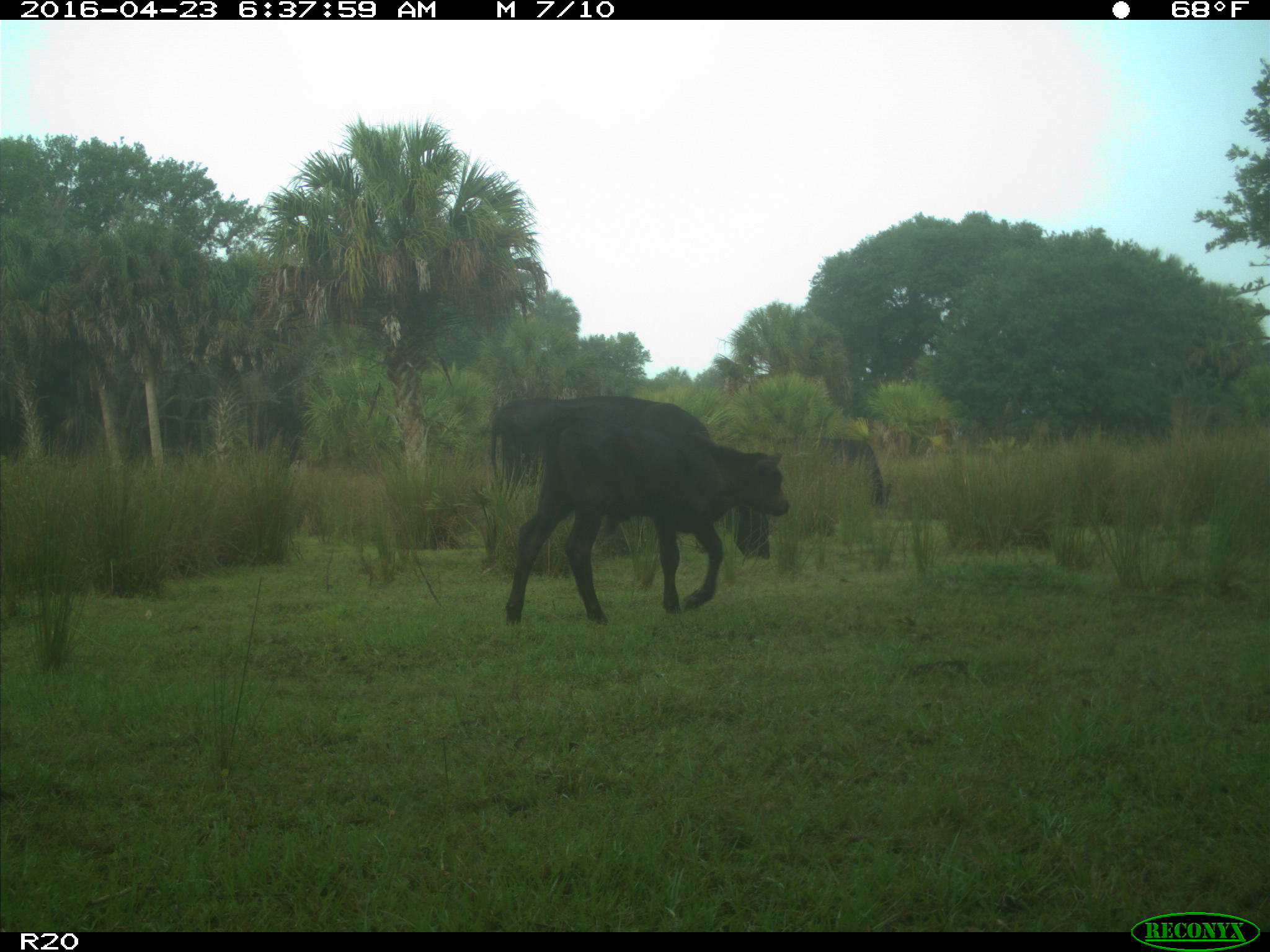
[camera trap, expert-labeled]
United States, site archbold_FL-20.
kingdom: Animalia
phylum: Chordata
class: Mammalia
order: Artiodactyla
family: Bovidae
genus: Bos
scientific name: Bos taurus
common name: domestic cow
Bos taurus (domestic cow).